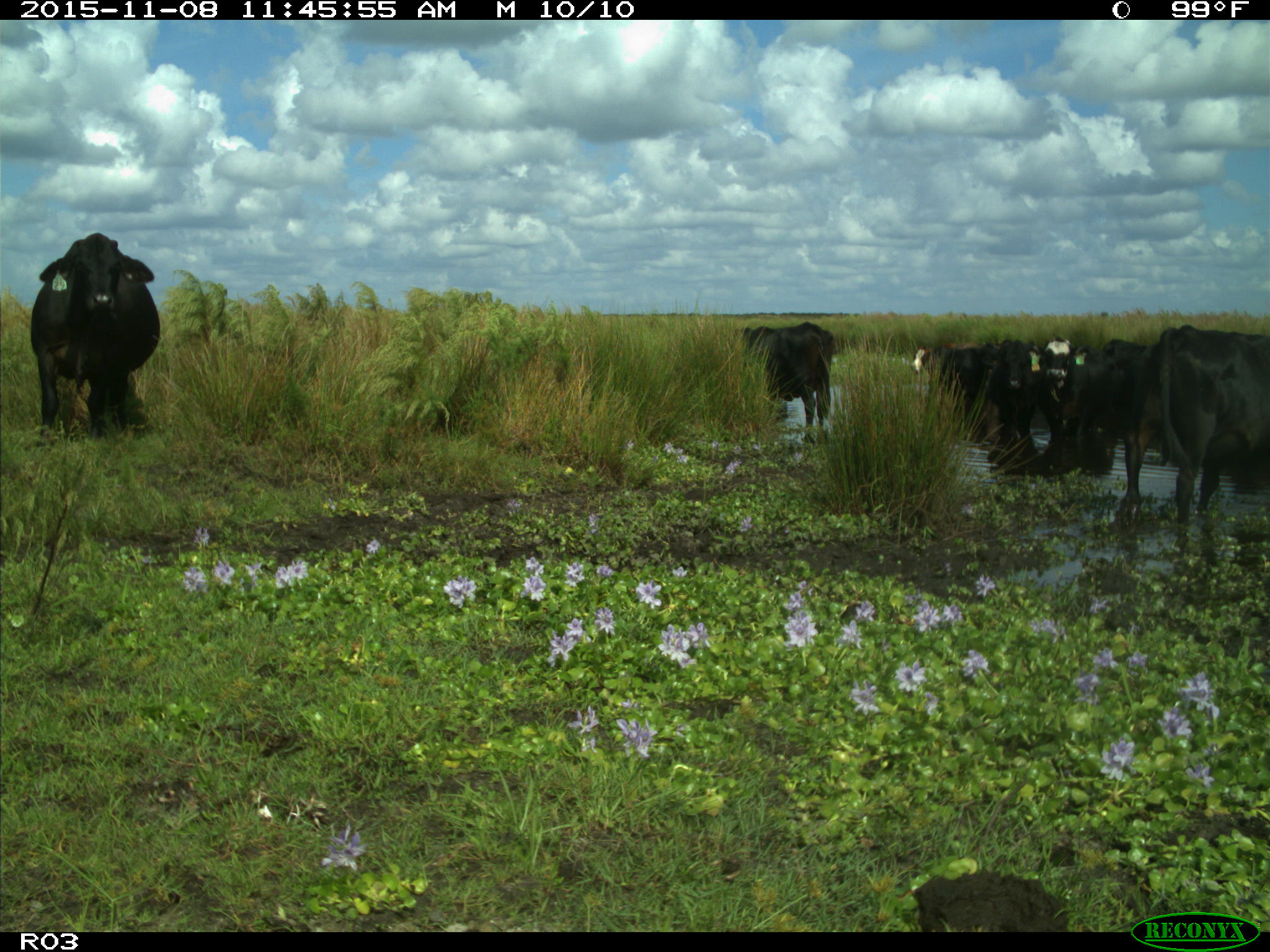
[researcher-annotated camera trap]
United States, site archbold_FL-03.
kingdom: Animalia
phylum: Chordata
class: Mammalia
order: Artiodactyla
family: Bovidae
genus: Bos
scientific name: Bos taurus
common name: domestic cow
Bos taurus (domestic cow).